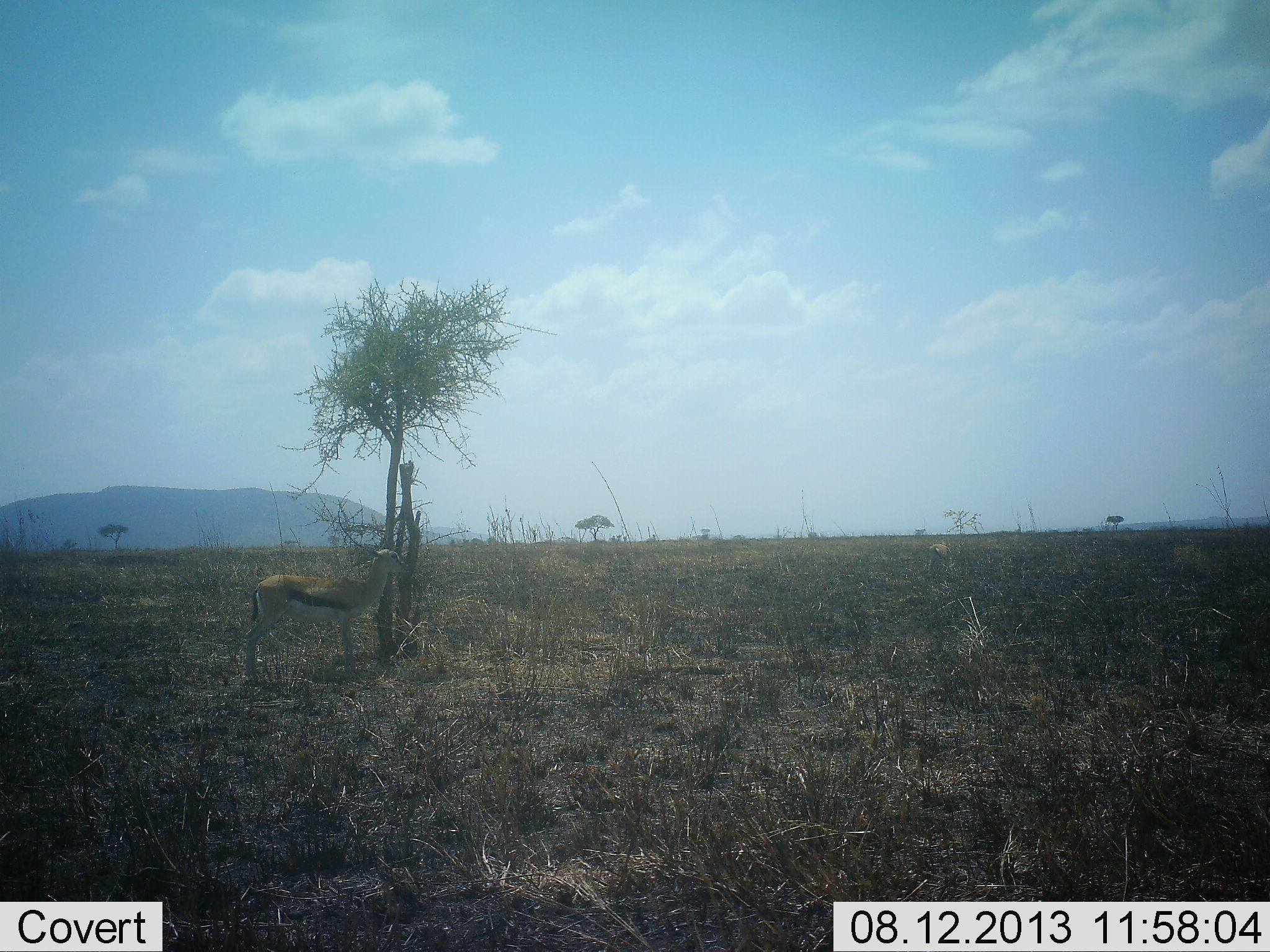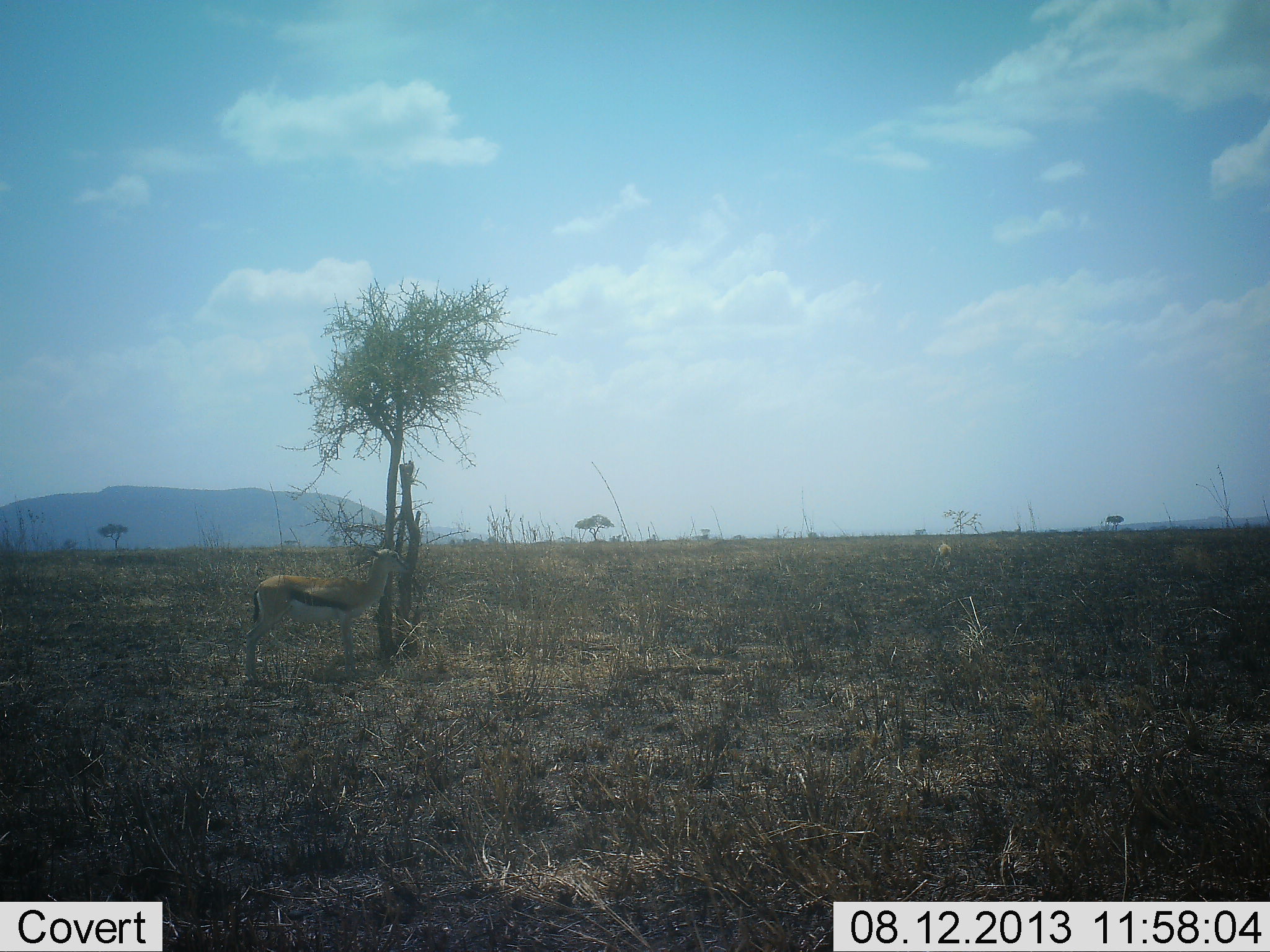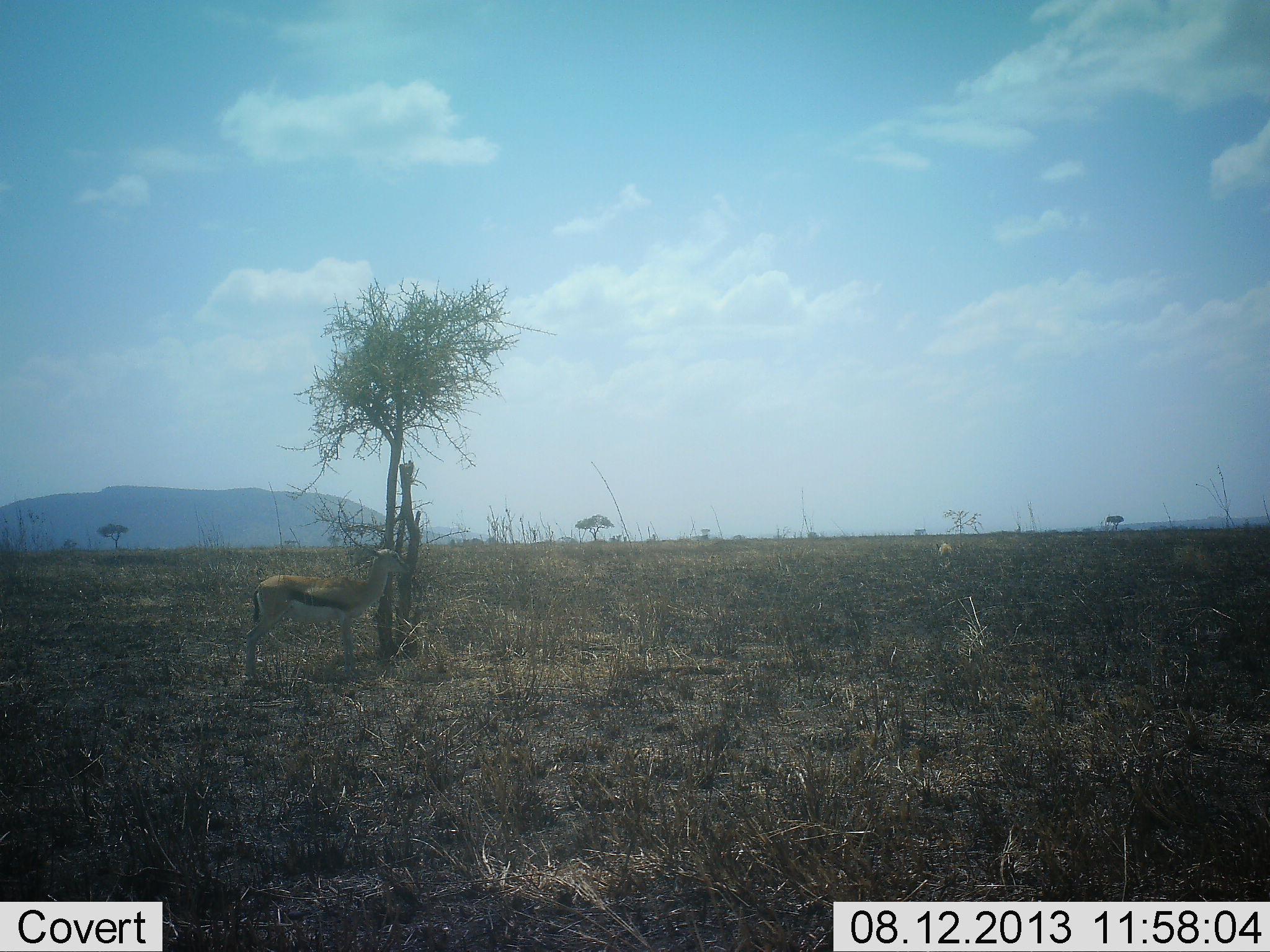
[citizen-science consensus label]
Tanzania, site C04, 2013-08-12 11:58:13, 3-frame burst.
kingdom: Animalia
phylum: Chordata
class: Mammalia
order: Artiodactyla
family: Bovidae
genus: Eudorcas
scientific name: Eudorcas thomsonii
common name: thomson's gazelle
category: gazellethomsons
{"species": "gazellethomsons (thomson's gazelle) (Eudorcas thomsonii)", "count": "2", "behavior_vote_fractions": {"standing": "100%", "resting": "0%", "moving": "0%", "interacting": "0%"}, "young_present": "0%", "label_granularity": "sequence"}